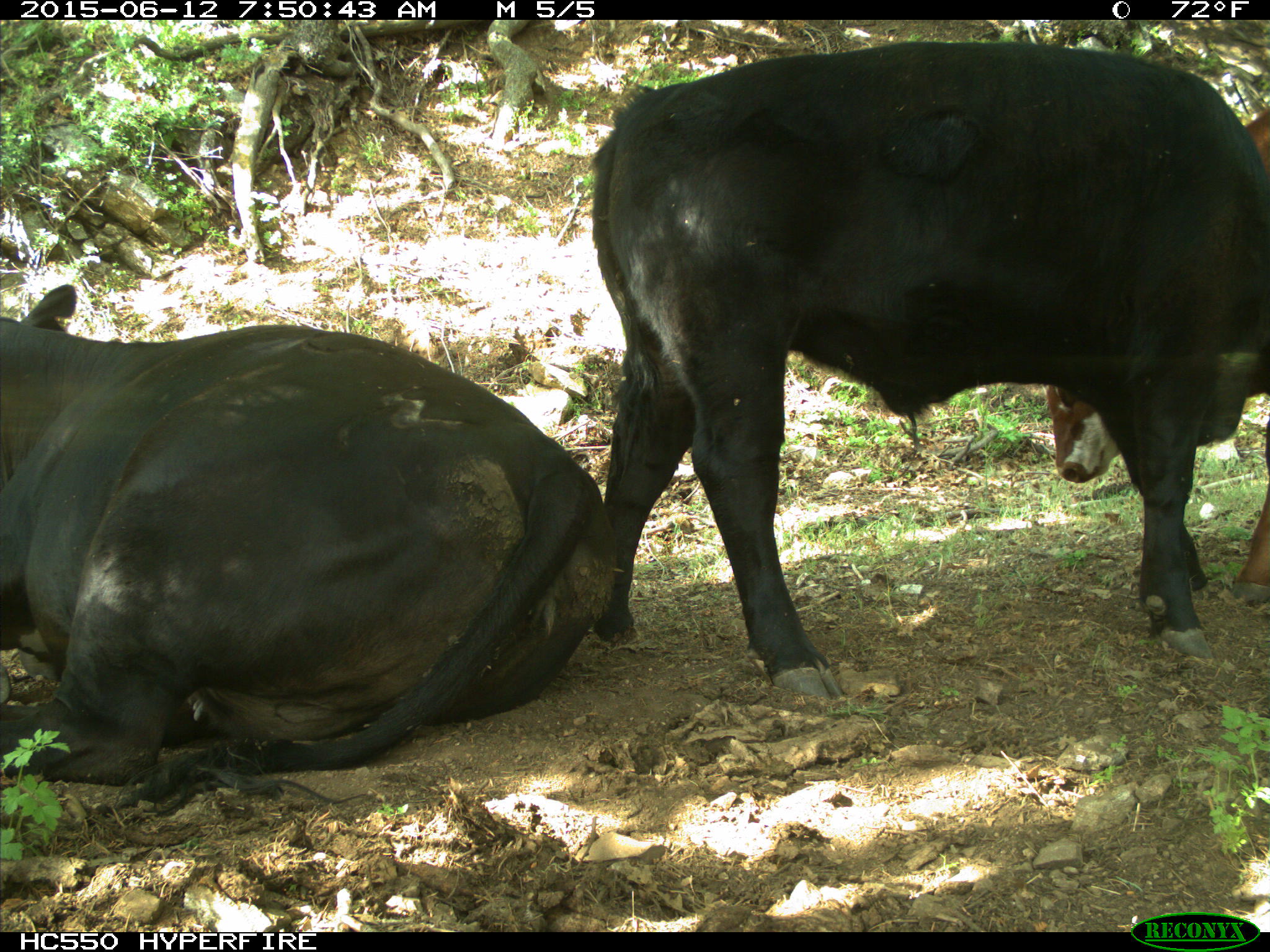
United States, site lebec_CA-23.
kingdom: Animalia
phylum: Chordata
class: Mammalia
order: Artiodactyla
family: Bovidae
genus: Bos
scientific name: Bos taurus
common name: domestic cow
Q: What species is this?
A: Bos taurus (domestic cow).